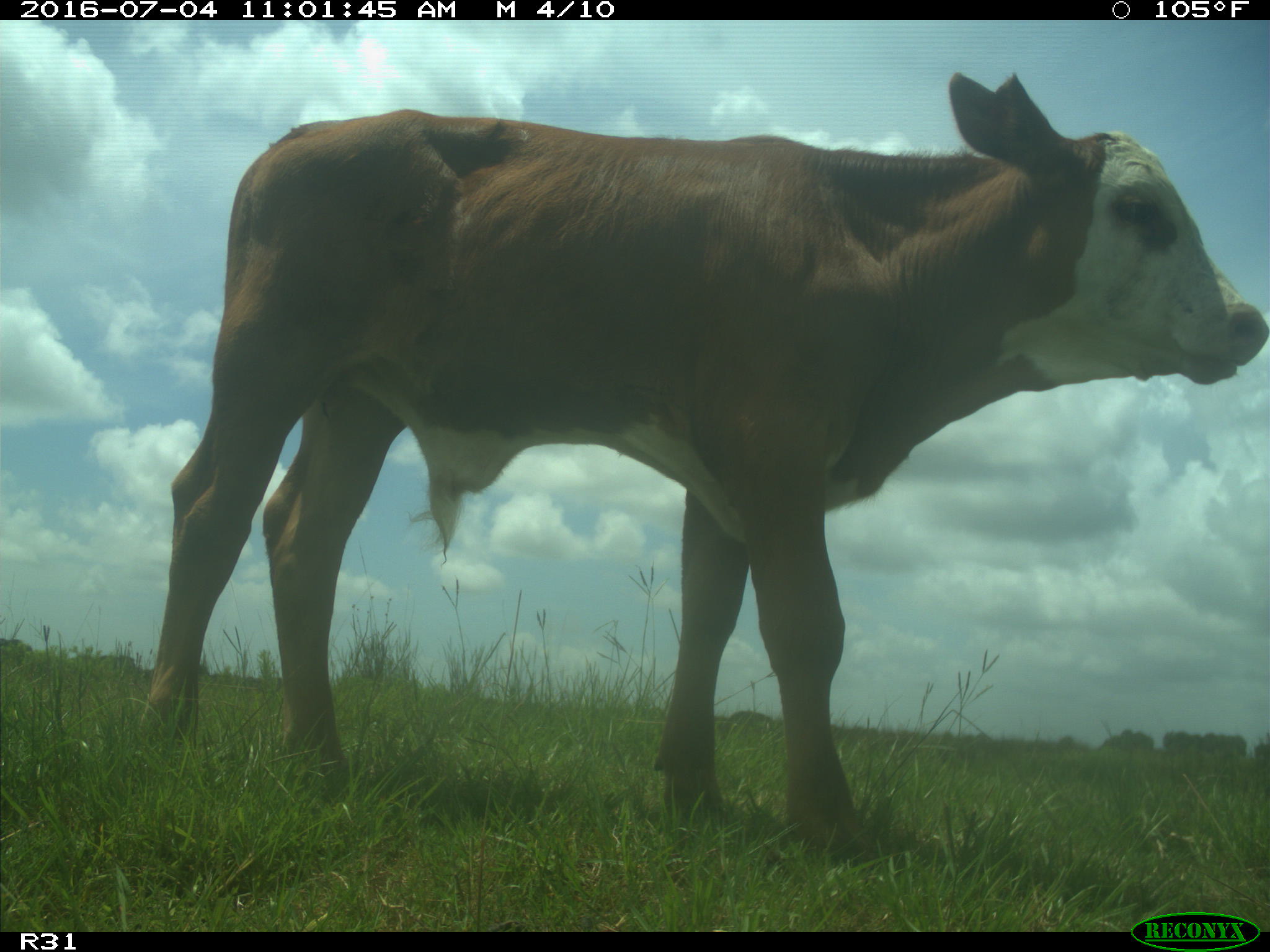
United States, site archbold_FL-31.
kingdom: Animalia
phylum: Chordata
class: Mammalia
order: Artiodactyla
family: Bovidae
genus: Bos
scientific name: Bos taurus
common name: domestic cow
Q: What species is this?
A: Bos taurus (domestic cow).